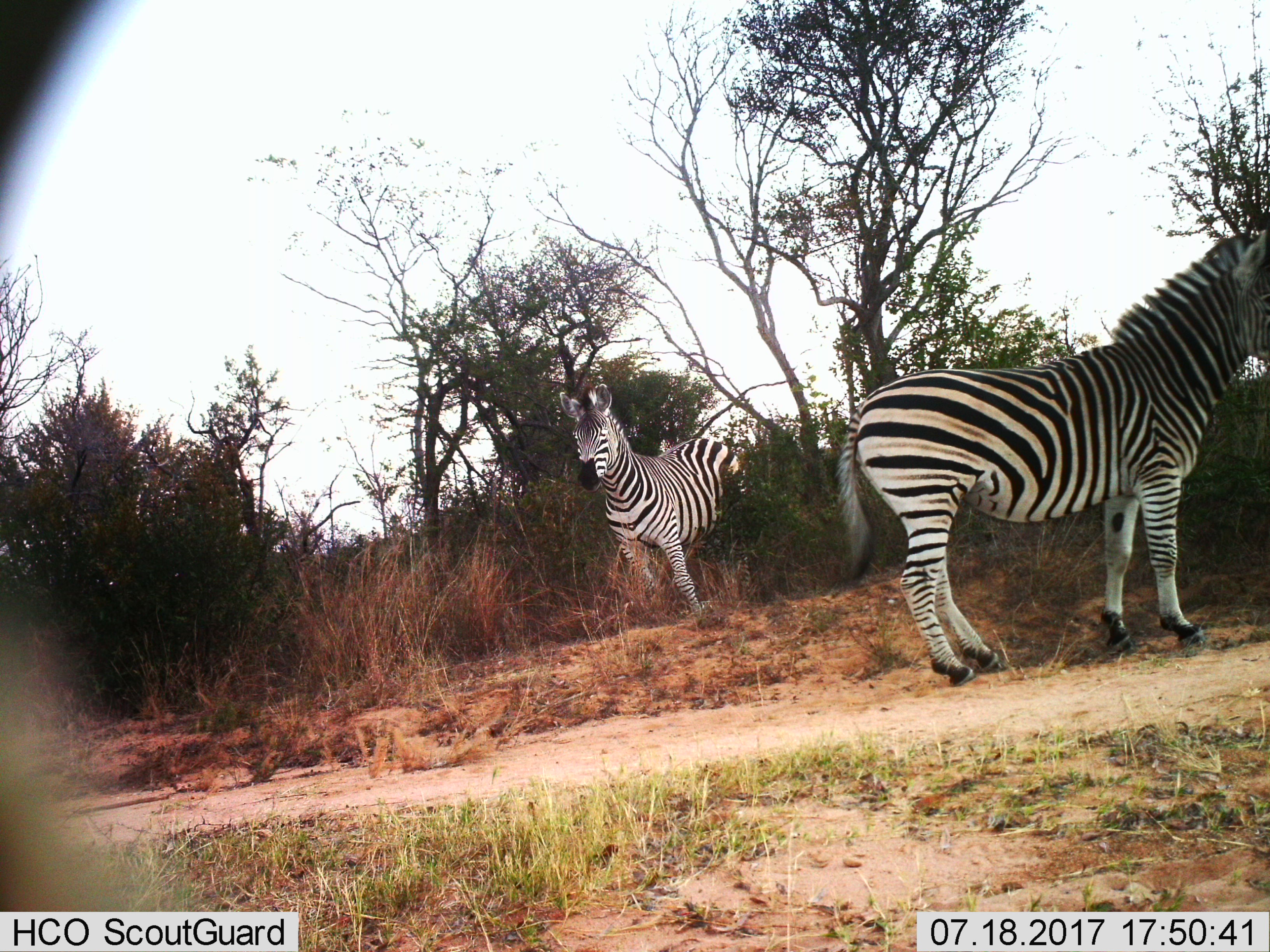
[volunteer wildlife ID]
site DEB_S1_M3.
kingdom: Animalia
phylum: Chordata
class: Mammalia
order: Perissodactyla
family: Equidae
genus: Equus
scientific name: Equus quagga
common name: plains zebra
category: zebraplains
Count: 2.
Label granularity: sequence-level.